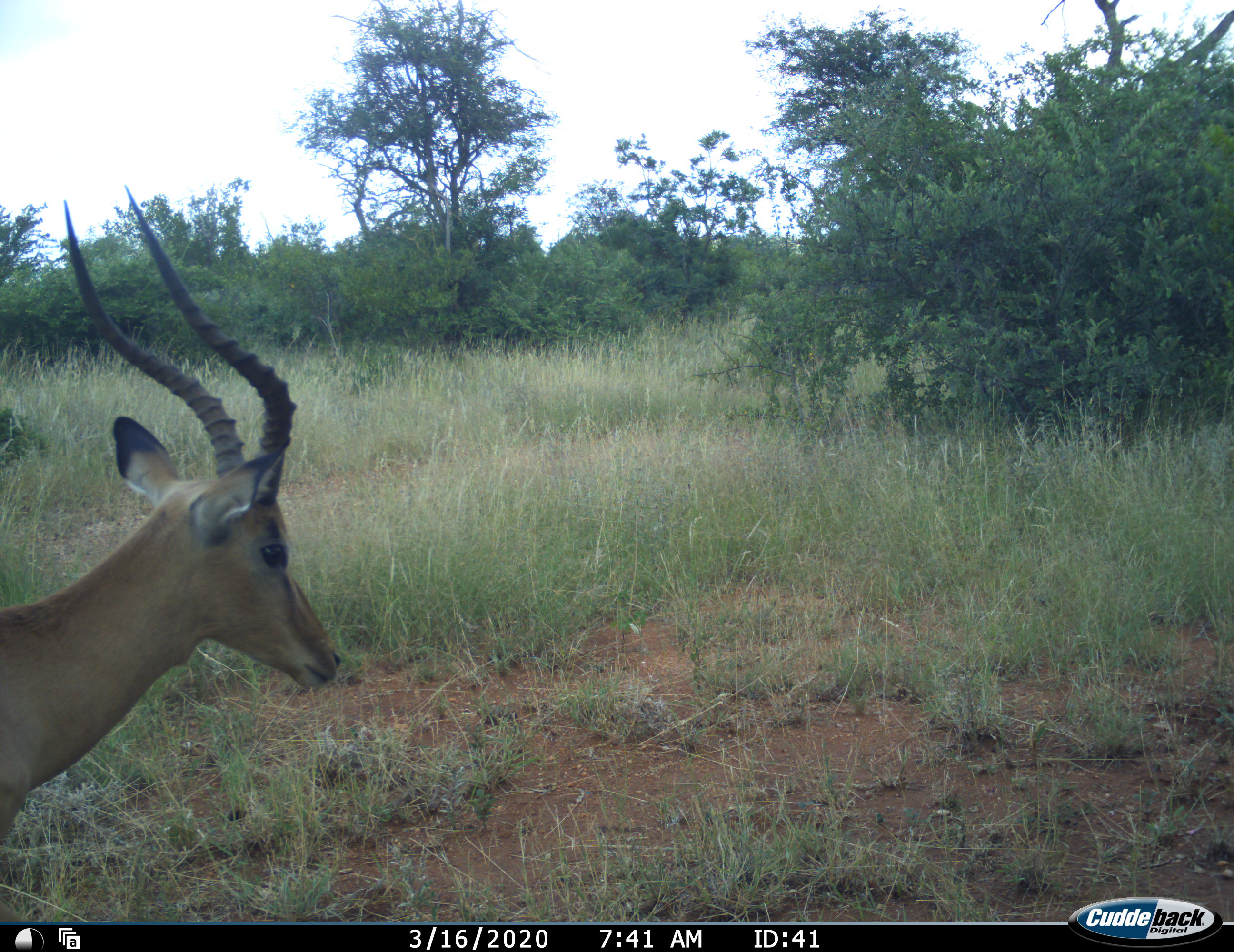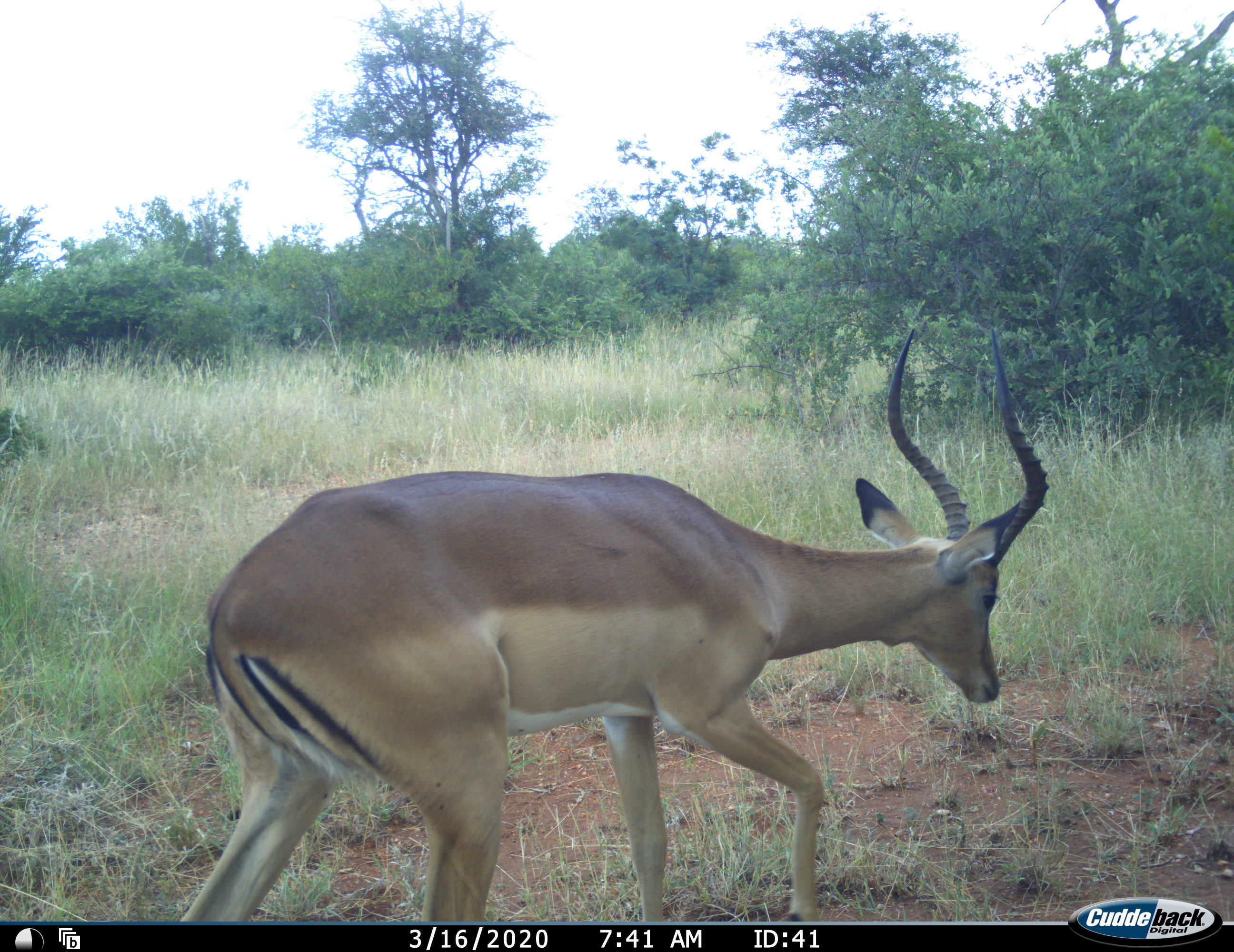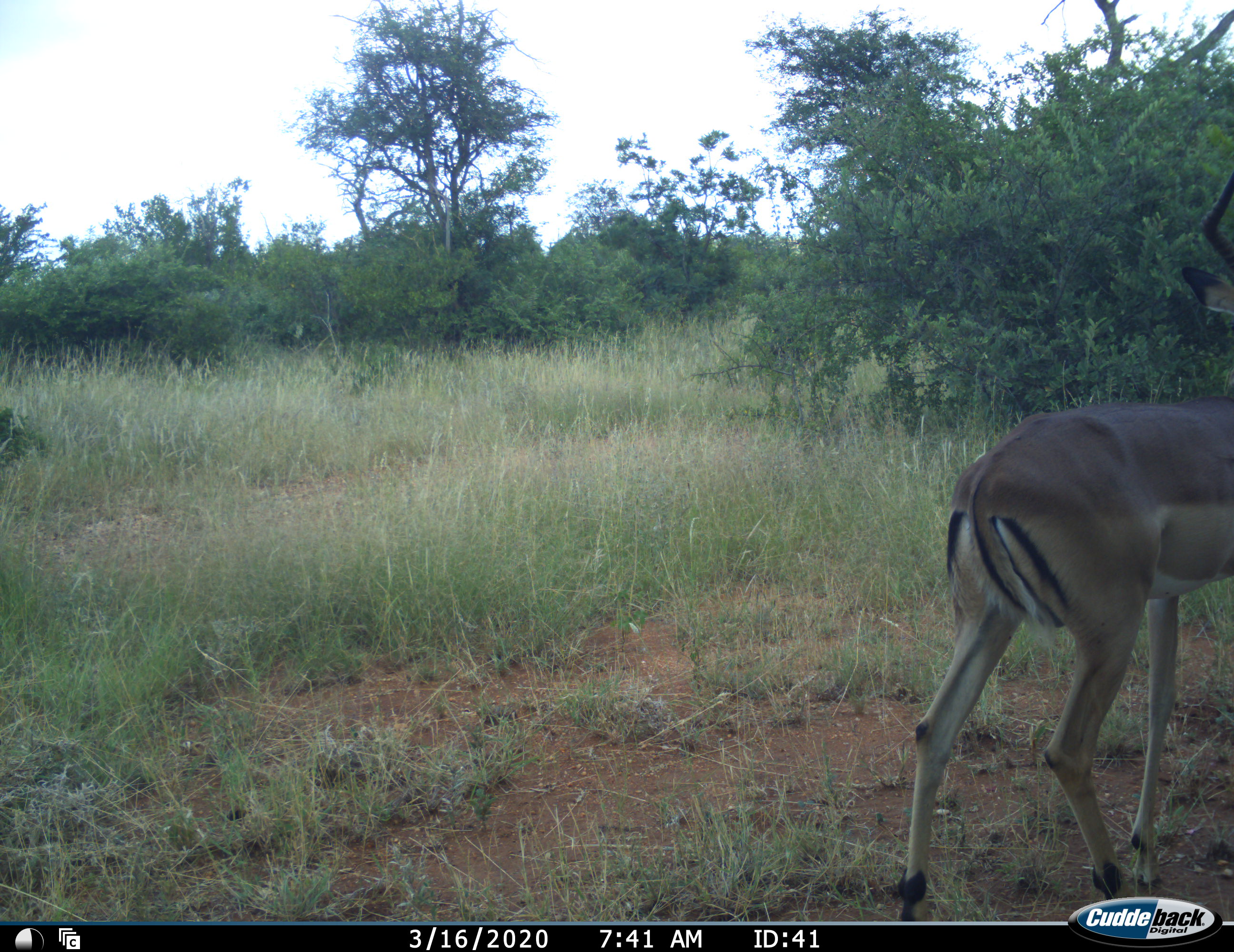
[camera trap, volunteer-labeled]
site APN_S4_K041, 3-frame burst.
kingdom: Animalia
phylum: Chordata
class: Mammalia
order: Artiodactyla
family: Bovidae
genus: Aepyceros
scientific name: Aepyceros melampus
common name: impala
Impala (Aepyceros melampus), count 1. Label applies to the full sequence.